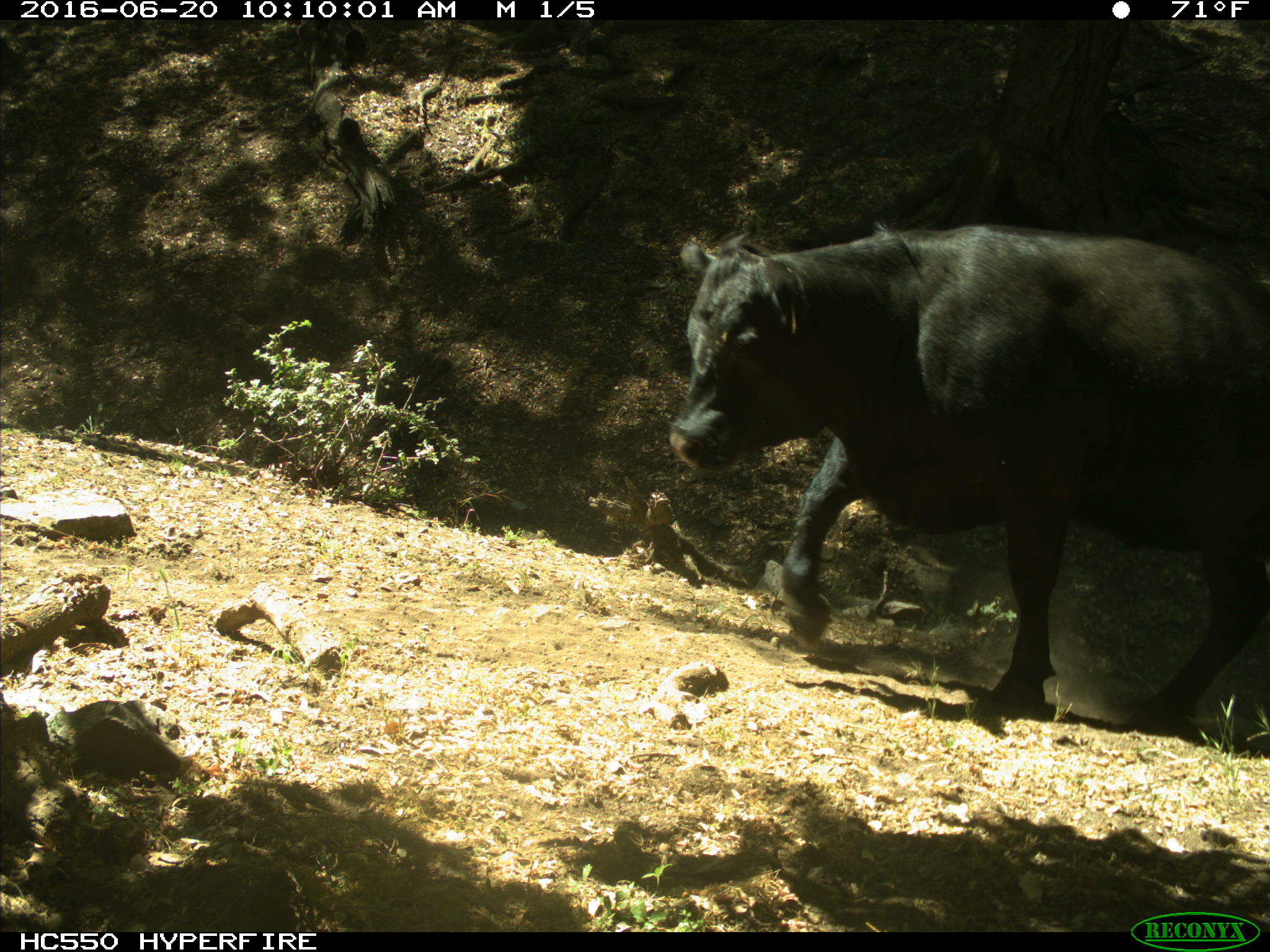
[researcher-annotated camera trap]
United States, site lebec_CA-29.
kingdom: Animalia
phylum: Chordata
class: Mammalia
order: Artiodactyla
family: Bovidae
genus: Bos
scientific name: Bos taurus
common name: domestic cow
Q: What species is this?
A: Bos taurus (domestic cow).